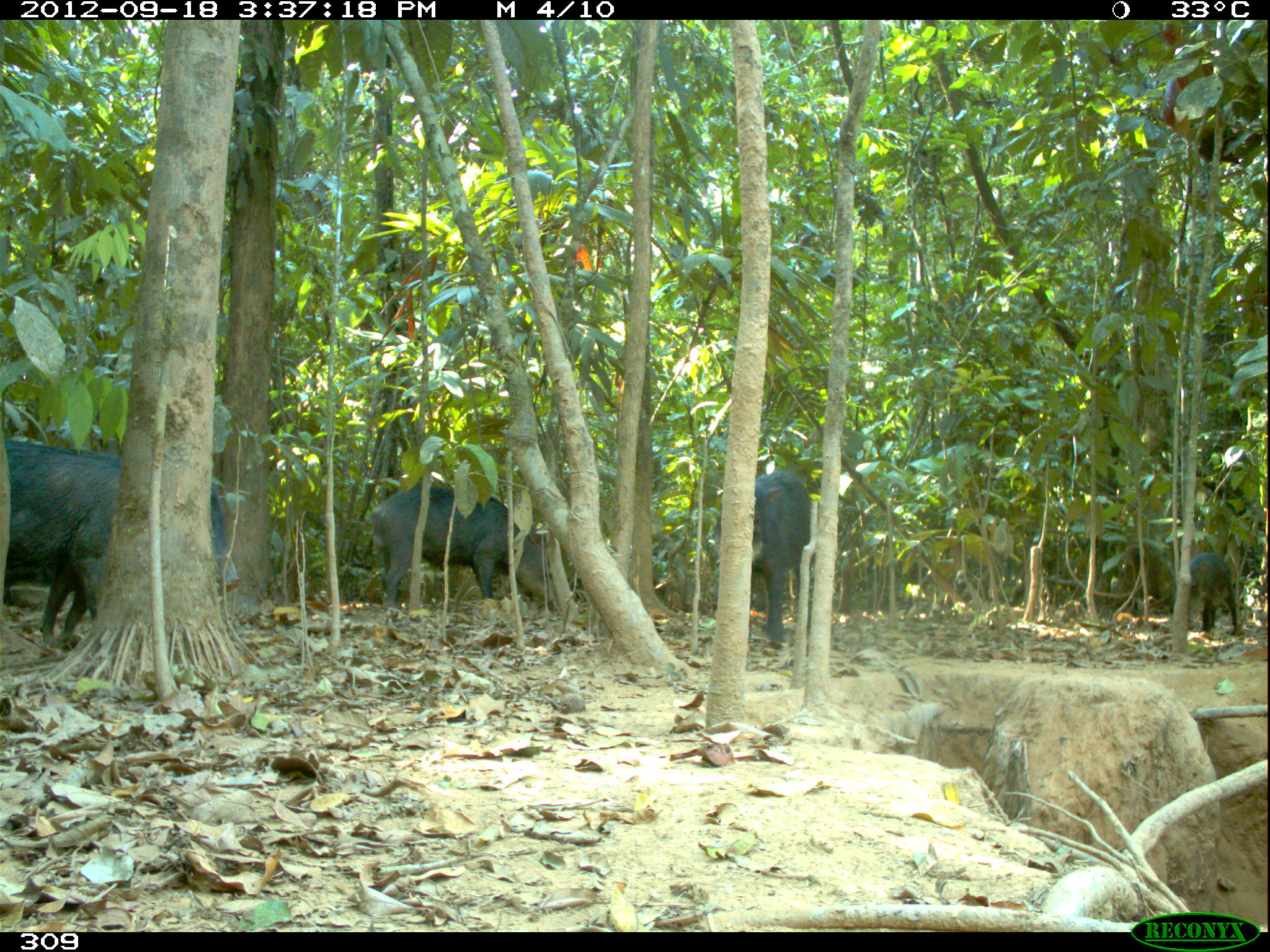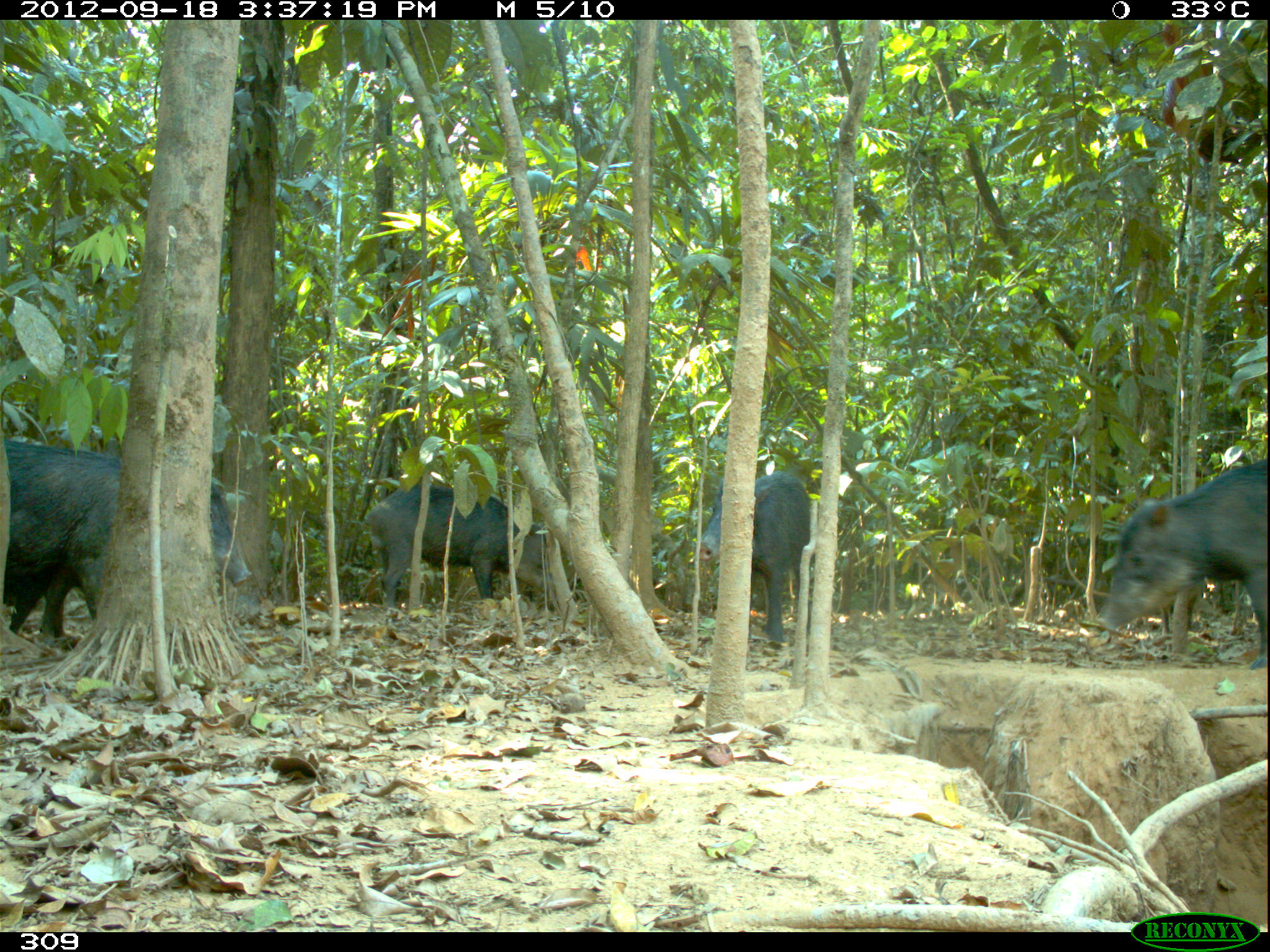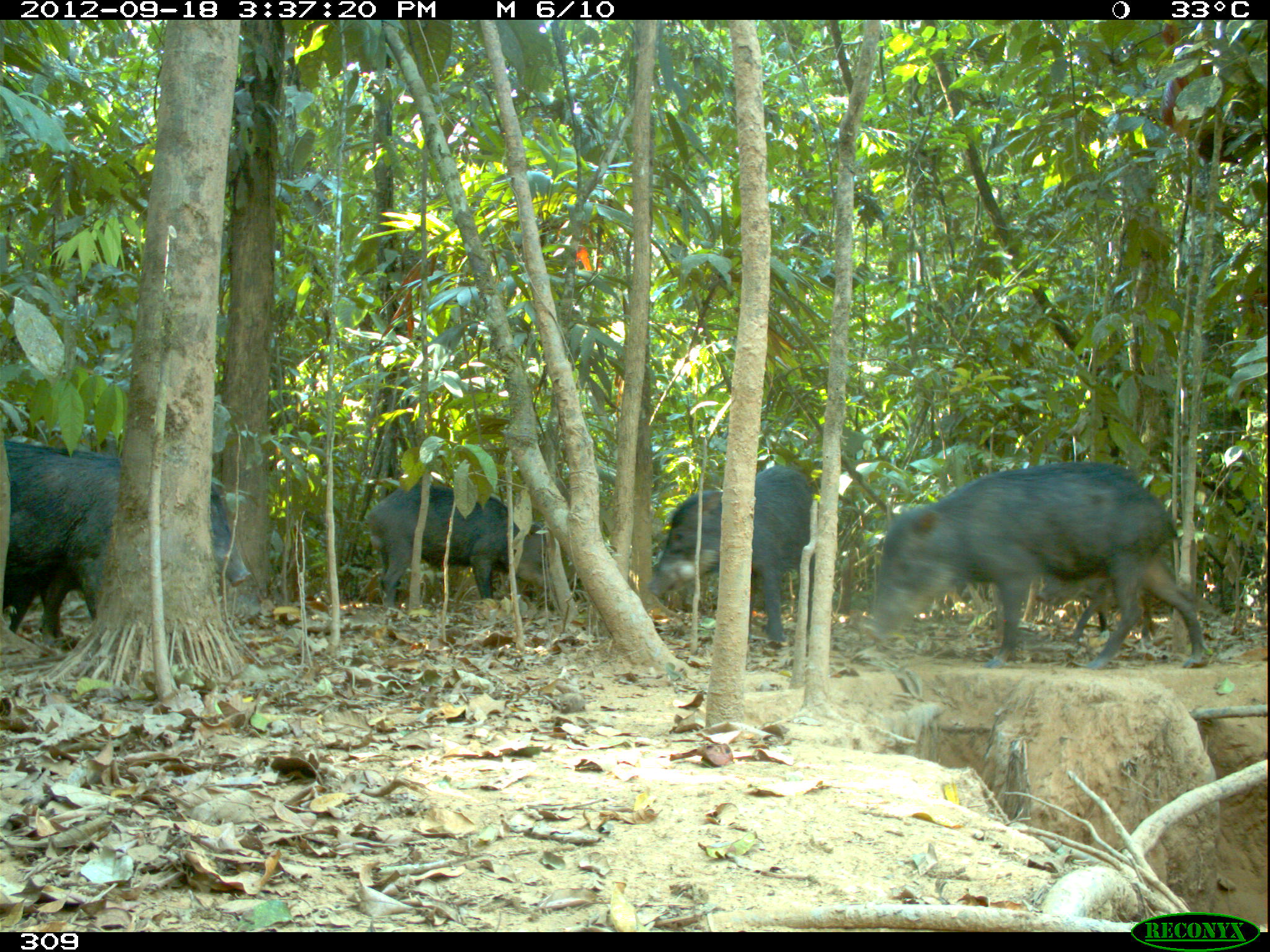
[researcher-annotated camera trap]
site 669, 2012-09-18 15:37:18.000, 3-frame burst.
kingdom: Animalia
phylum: Chordata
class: Mammalia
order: Artiodactyla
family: Tayassuidae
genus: Tayassu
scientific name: Tayassu pecari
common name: white-lipped peccary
Tayassu pecari (white-lipped peccary).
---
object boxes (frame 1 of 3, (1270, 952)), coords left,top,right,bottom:
tayassu pecari: 0,437,241,646; 366,483,556,610; 712,469,811,642; 1189,551,1238,636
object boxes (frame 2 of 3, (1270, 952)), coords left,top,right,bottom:
tayassu pecari: 0,438,252,639; 1093,458,1266,670; 362,481,551,608; 699,468,812,643